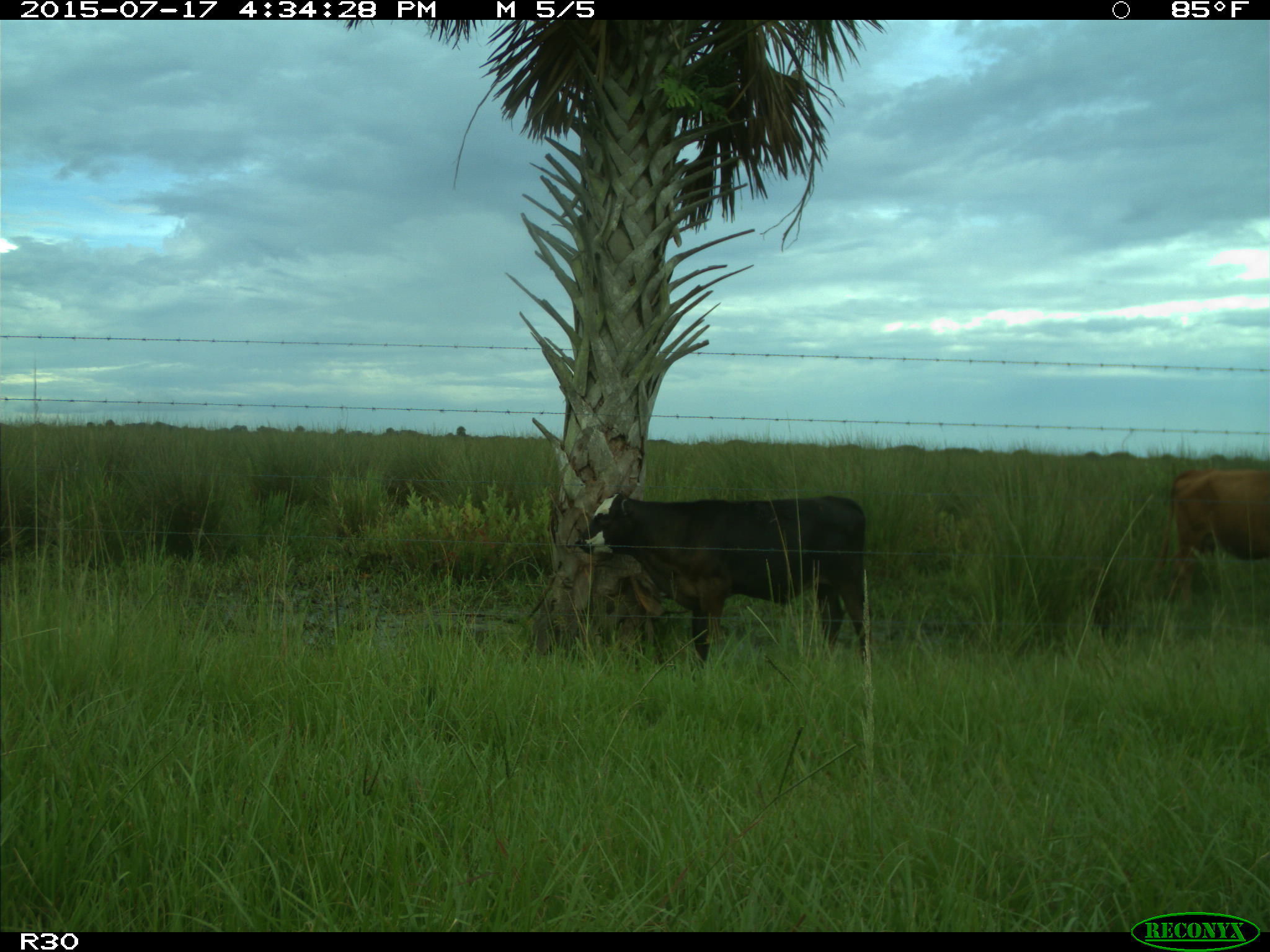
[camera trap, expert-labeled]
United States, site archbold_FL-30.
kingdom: Animalia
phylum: Chordata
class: Mammalia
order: Artiodactyla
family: Bovidae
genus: Bos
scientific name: Bos taurus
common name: domestic cow